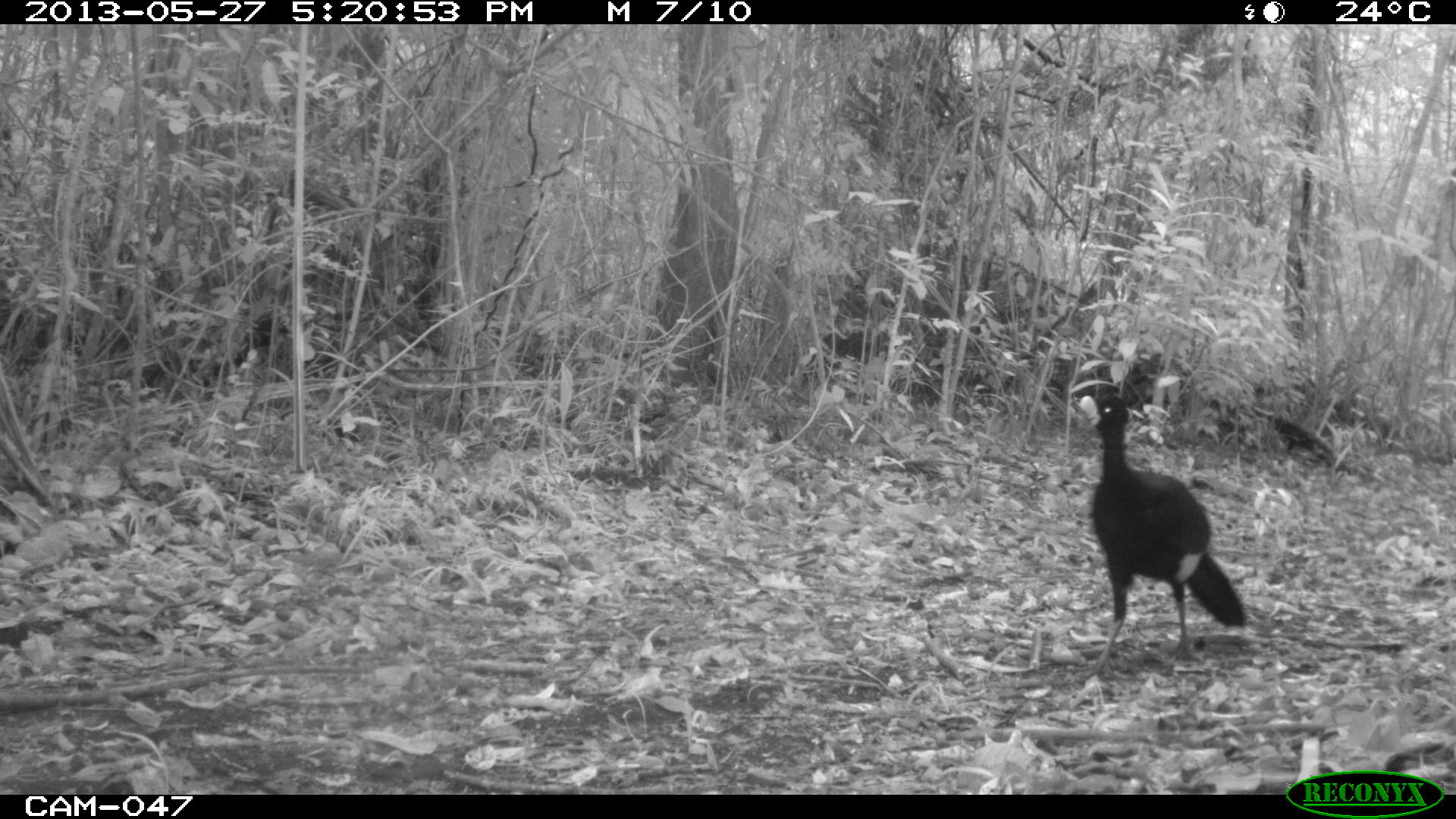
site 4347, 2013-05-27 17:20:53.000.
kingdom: Animalia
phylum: Chordata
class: Aves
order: Galliformes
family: Cracidae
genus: Crax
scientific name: Crax rubra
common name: great curassow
Crax rubra (great curassow), count 2.